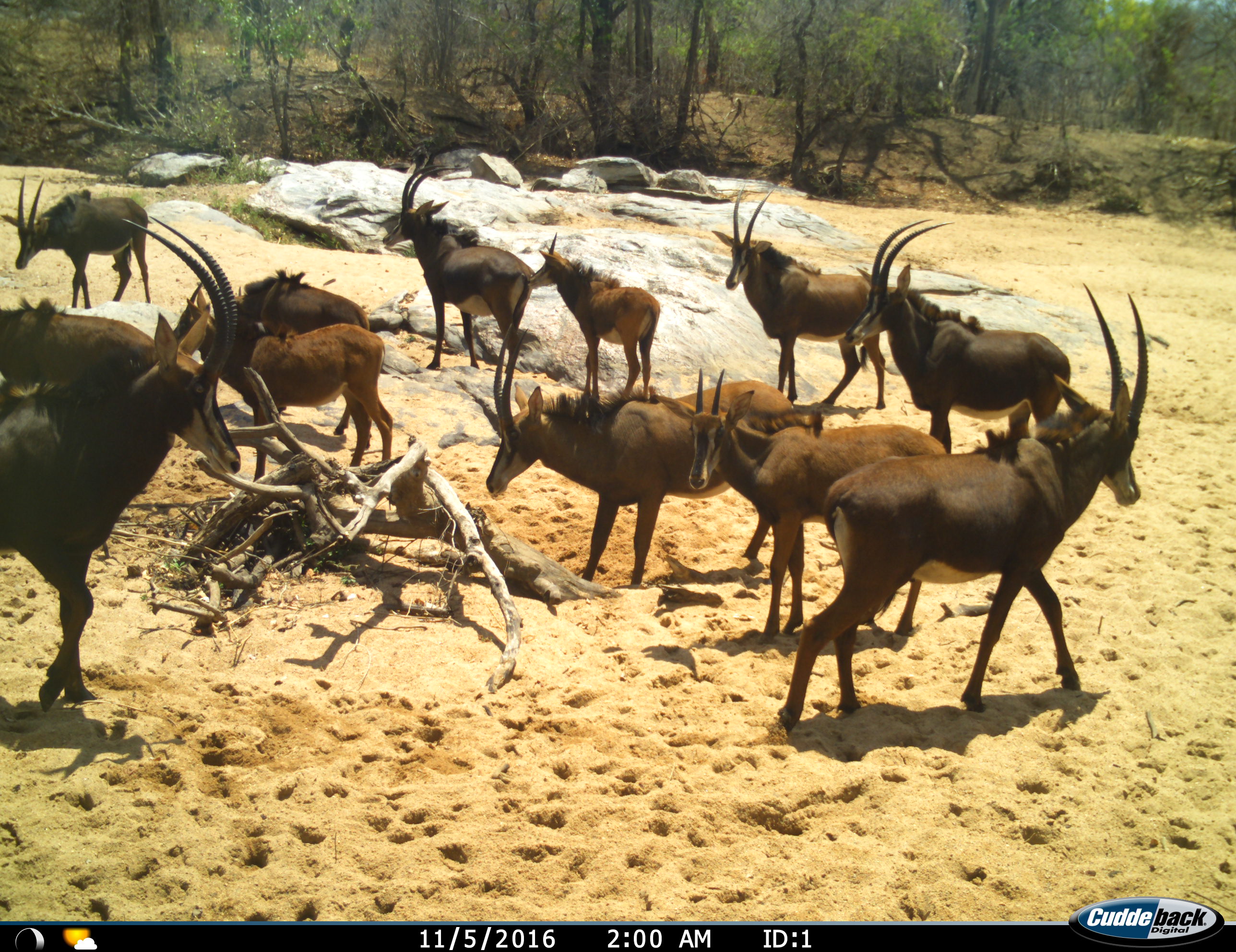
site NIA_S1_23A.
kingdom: Animalia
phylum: Chordata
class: Mammalia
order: Artiodactyla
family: Bovidae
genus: Hippotragus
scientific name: Hippotragus niger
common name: sable antelope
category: sable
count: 11-50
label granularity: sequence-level